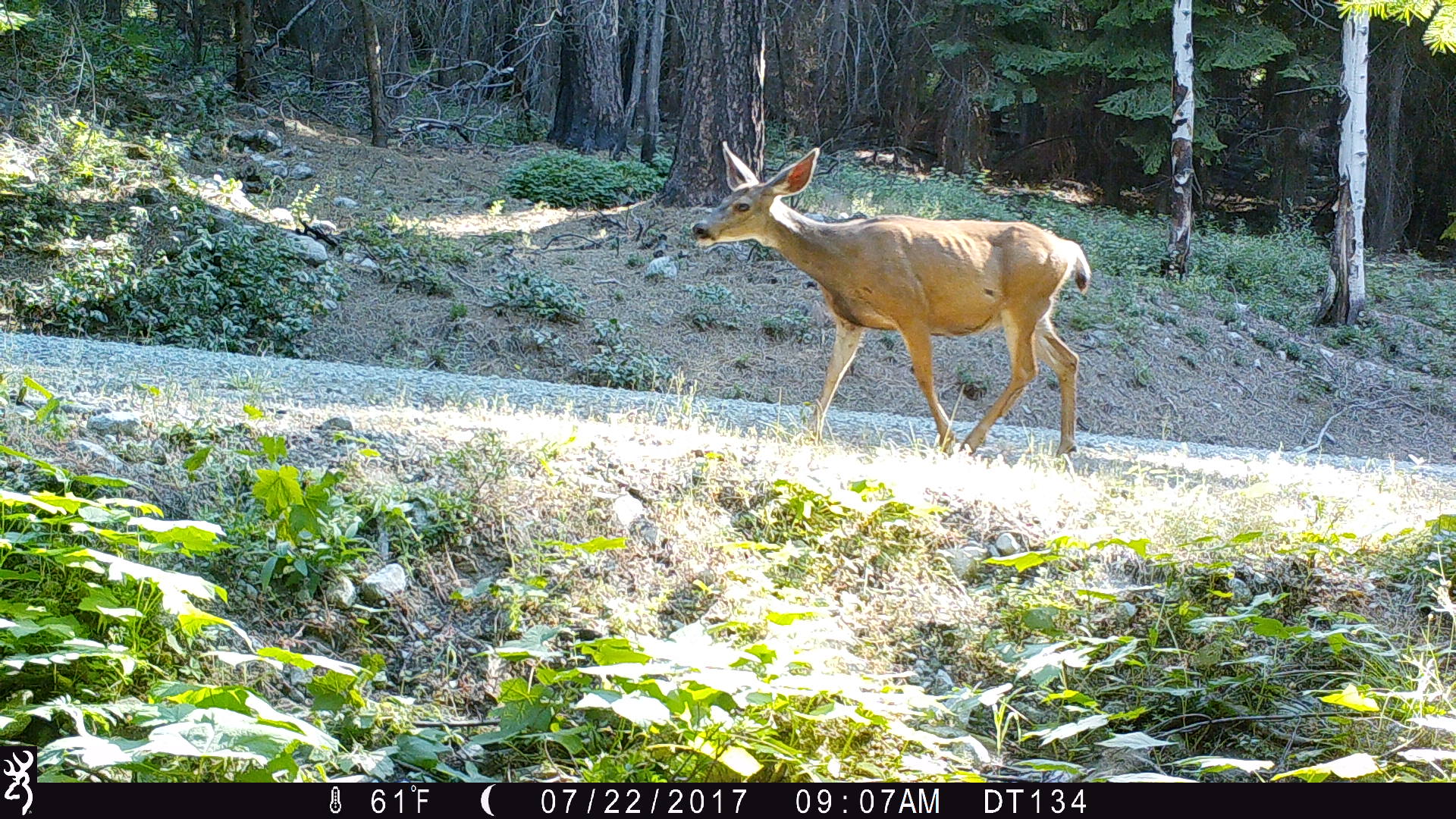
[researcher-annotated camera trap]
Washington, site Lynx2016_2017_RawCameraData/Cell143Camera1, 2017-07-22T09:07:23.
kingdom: Animalia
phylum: Chordata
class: Mammalia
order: Artiodactyla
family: Cervidae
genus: Odocoileus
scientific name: Odocoileus hemionus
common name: mule deer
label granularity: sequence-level